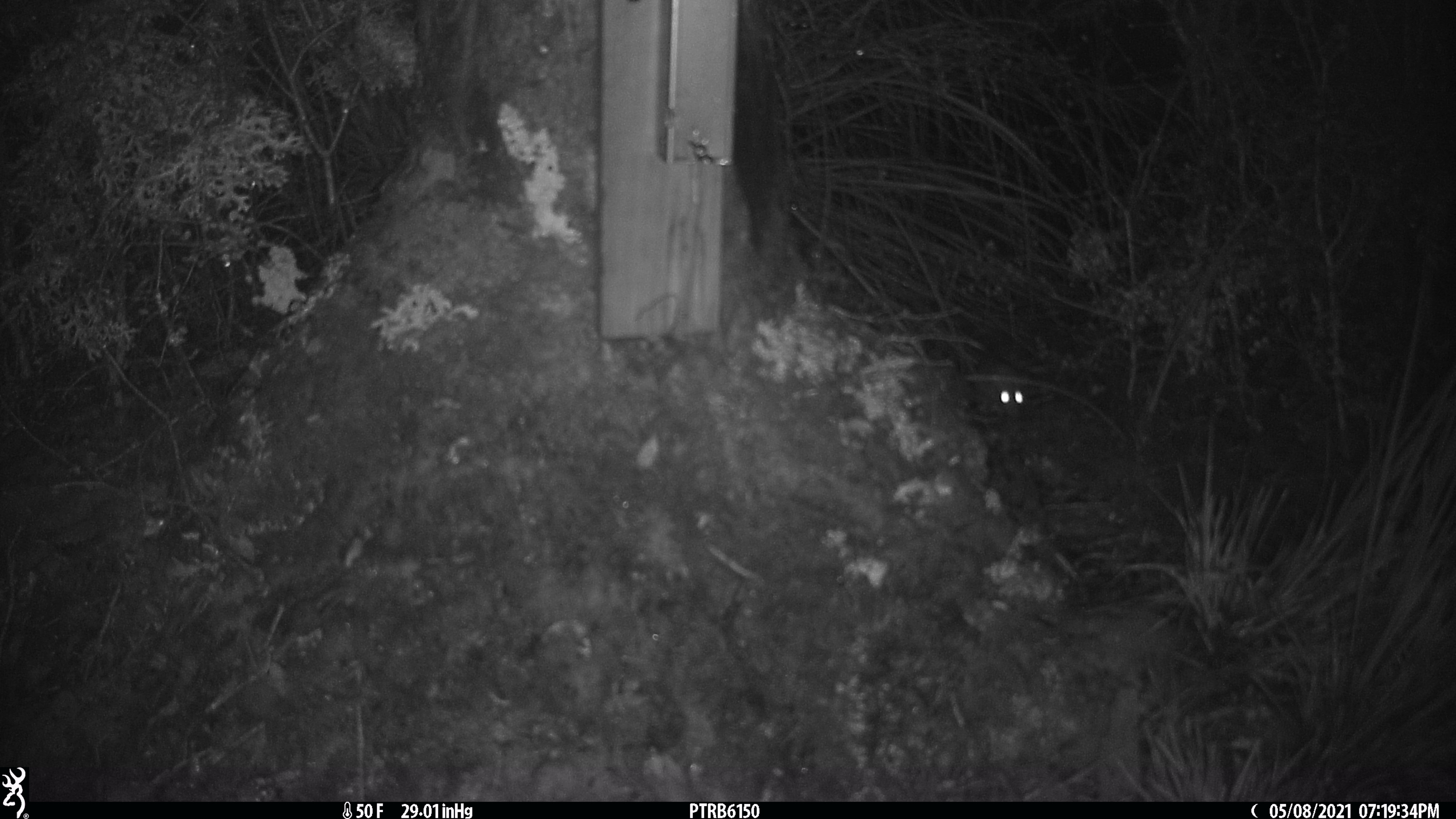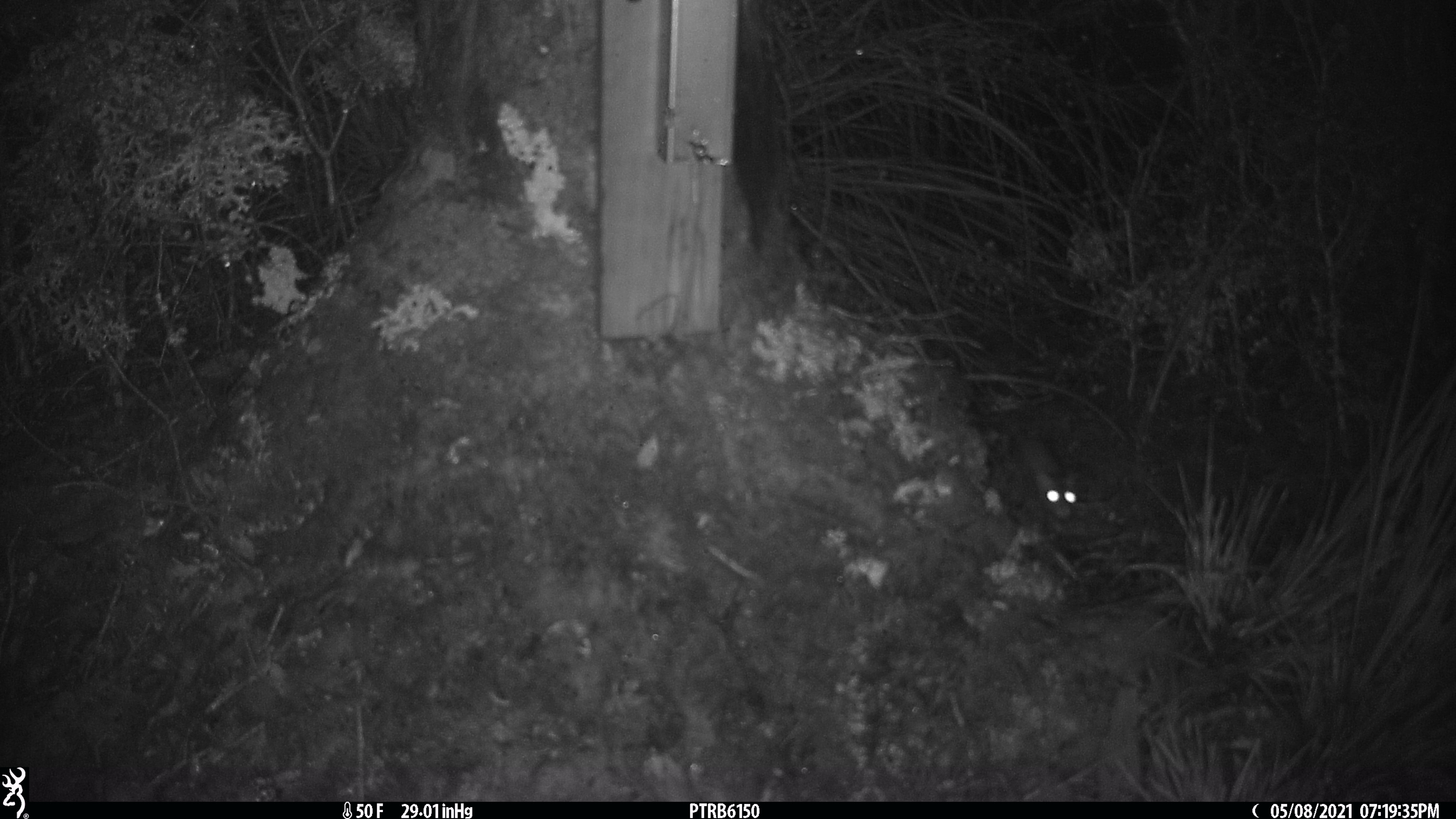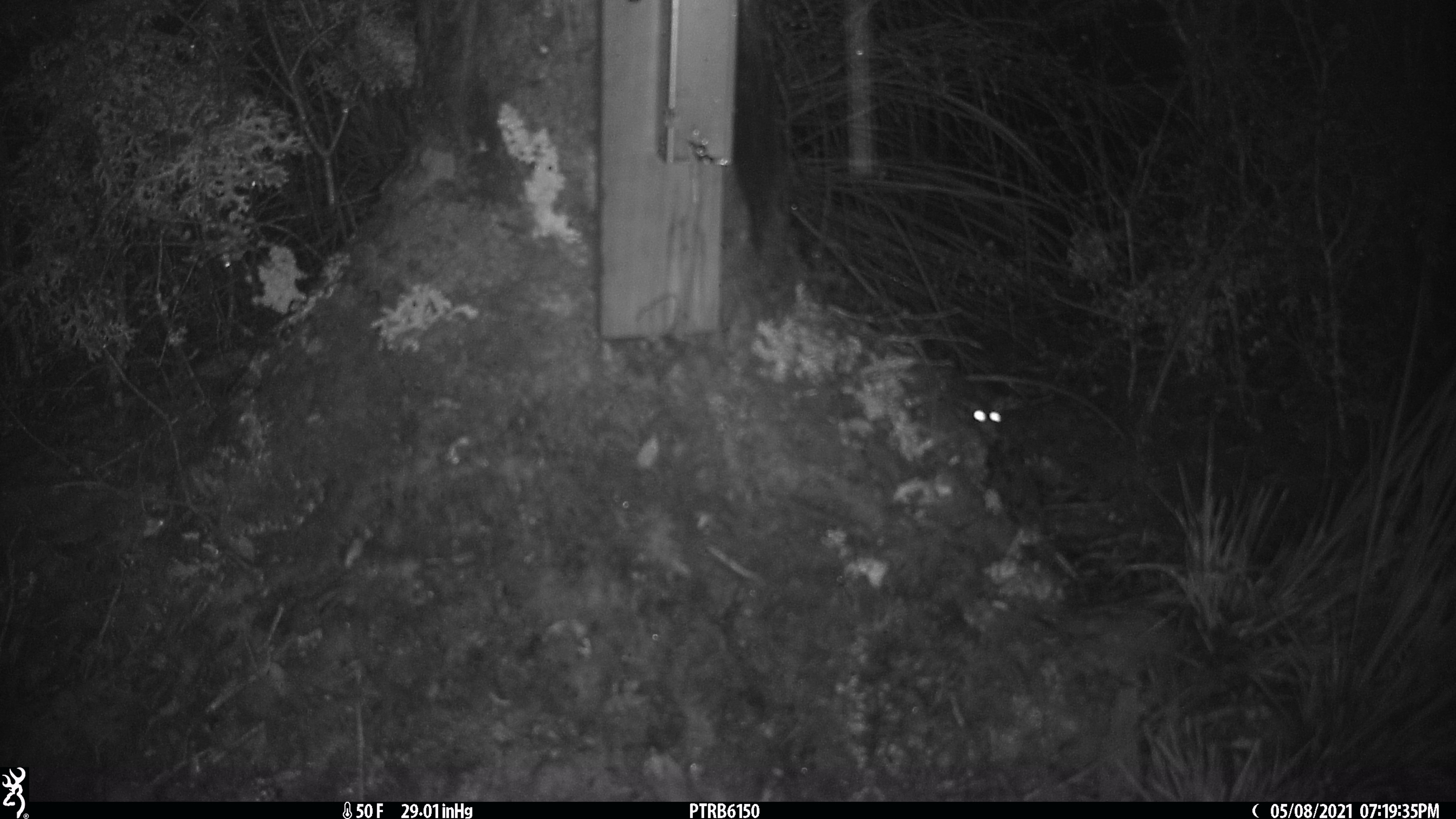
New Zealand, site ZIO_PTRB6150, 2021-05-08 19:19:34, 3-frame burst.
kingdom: Animalia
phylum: Chordata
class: Mammalia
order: Rodentia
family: Muridae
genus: Rattus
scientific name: Rattus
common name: rat